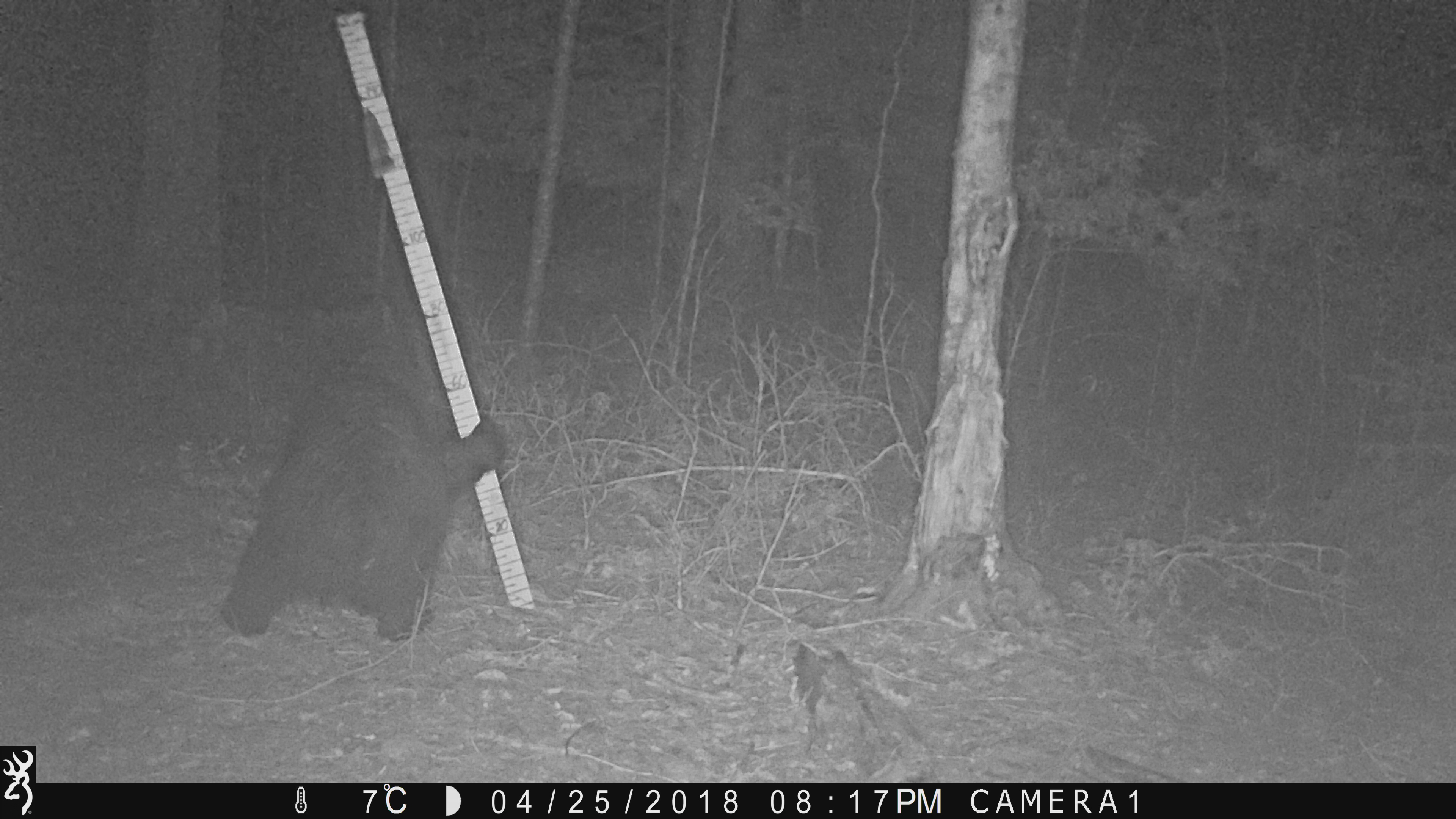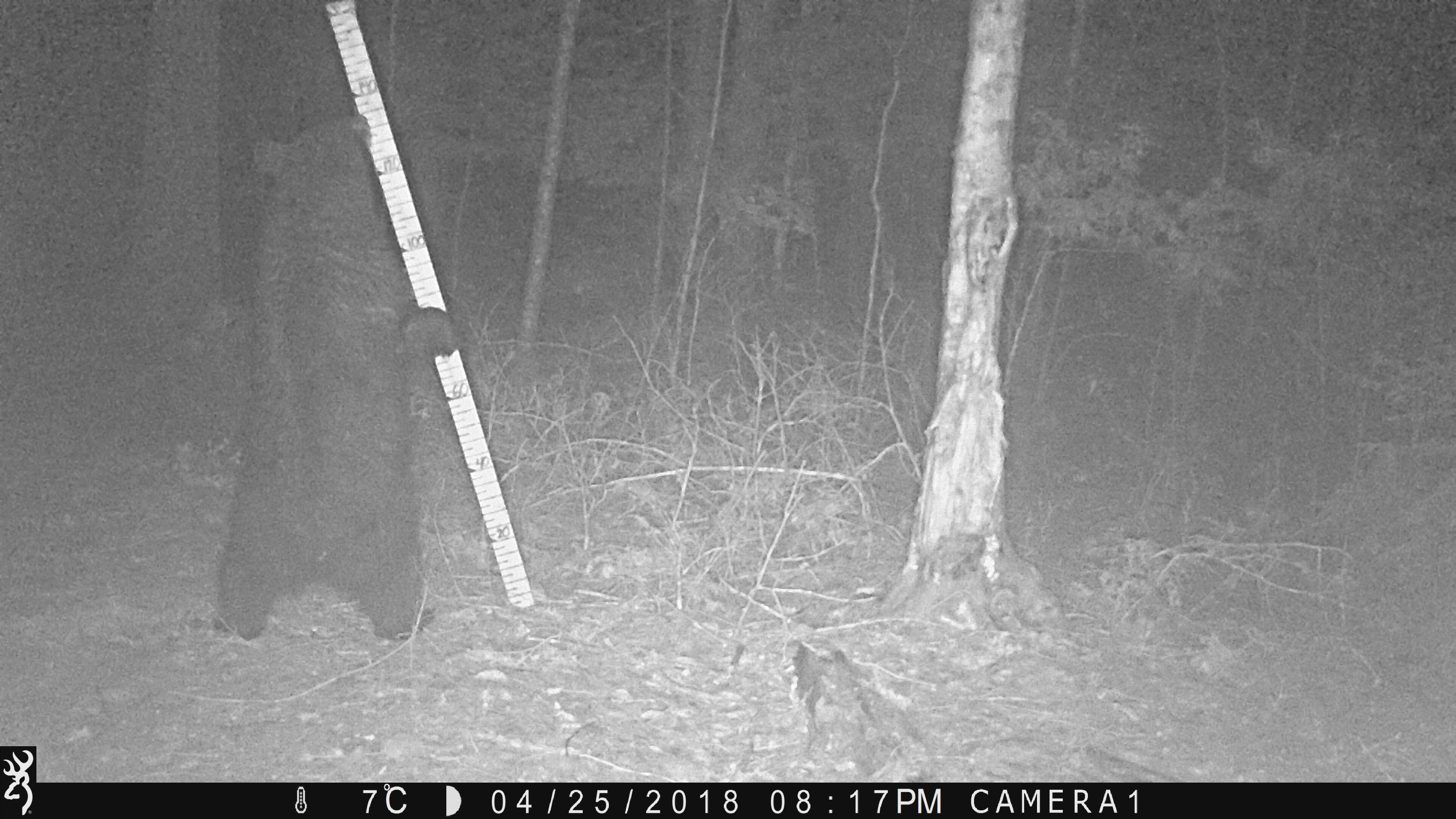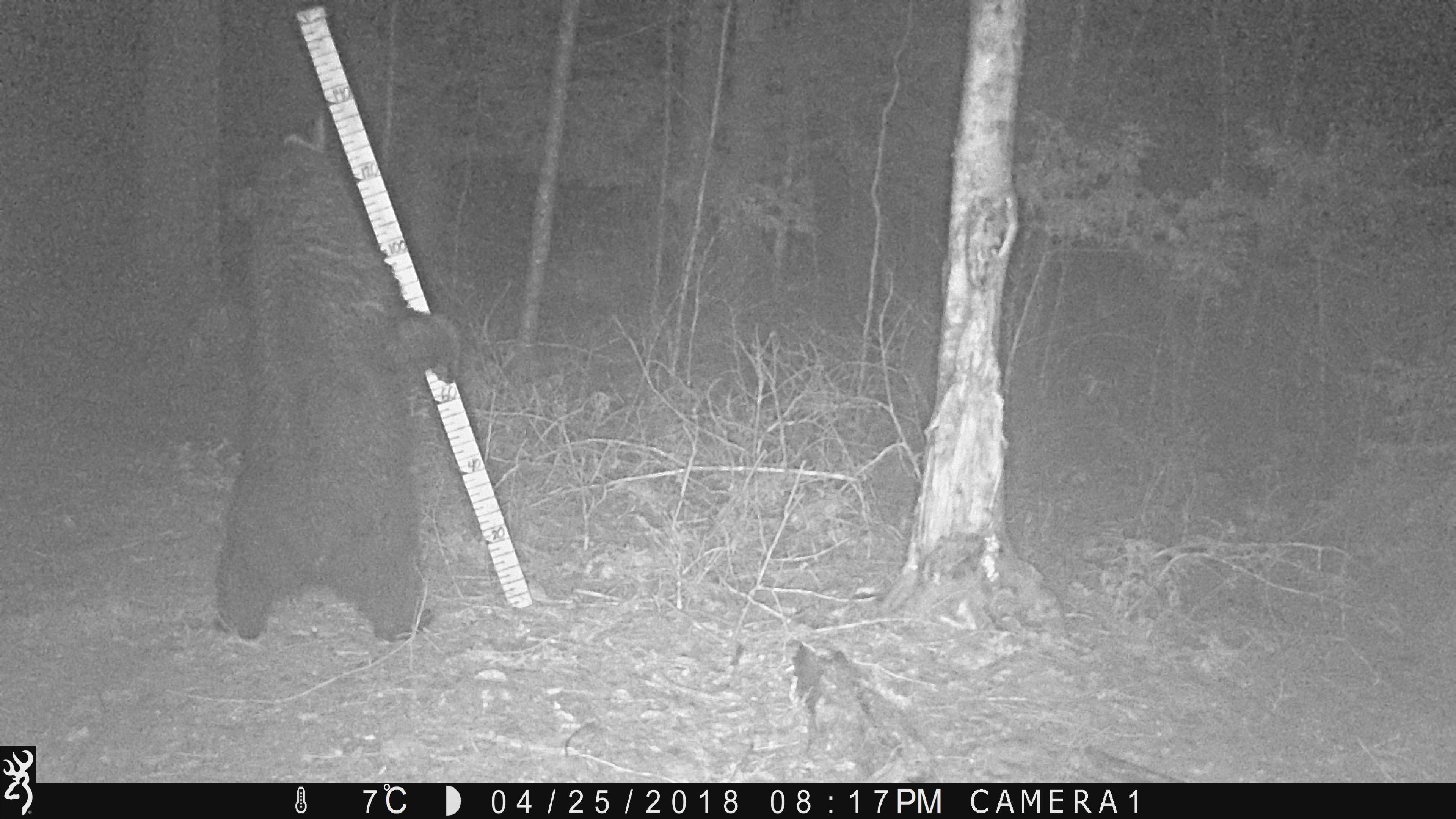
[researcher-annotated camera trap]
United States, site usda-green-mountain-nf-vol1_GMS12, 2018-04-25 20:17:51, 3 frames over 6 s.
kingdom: Animalia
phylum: Chordata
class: Mammalia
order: Carnivora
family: Ursidae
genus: Ursus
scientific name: Ursus americanus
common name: black bear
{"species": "black bear (Ursus americanus)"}